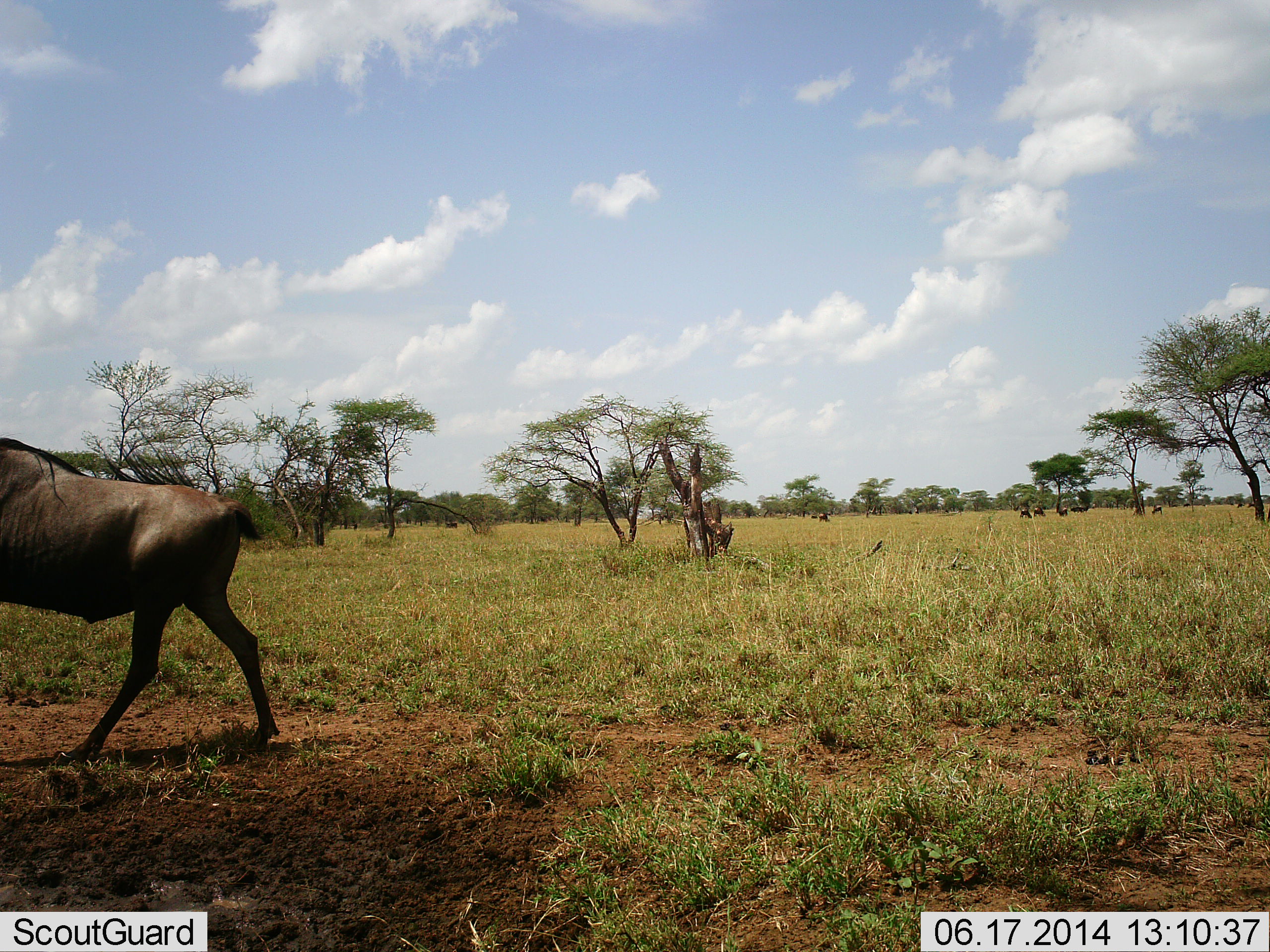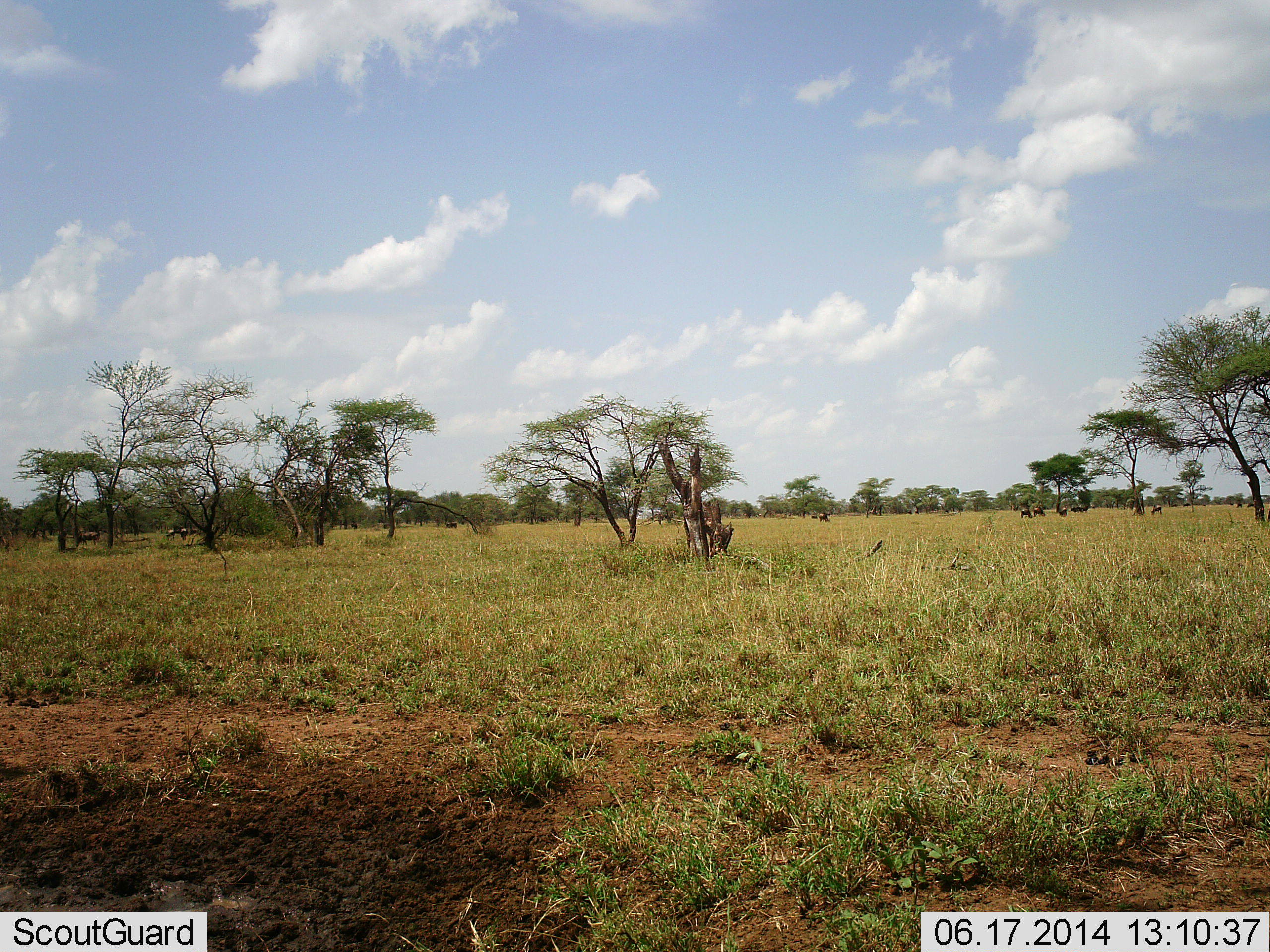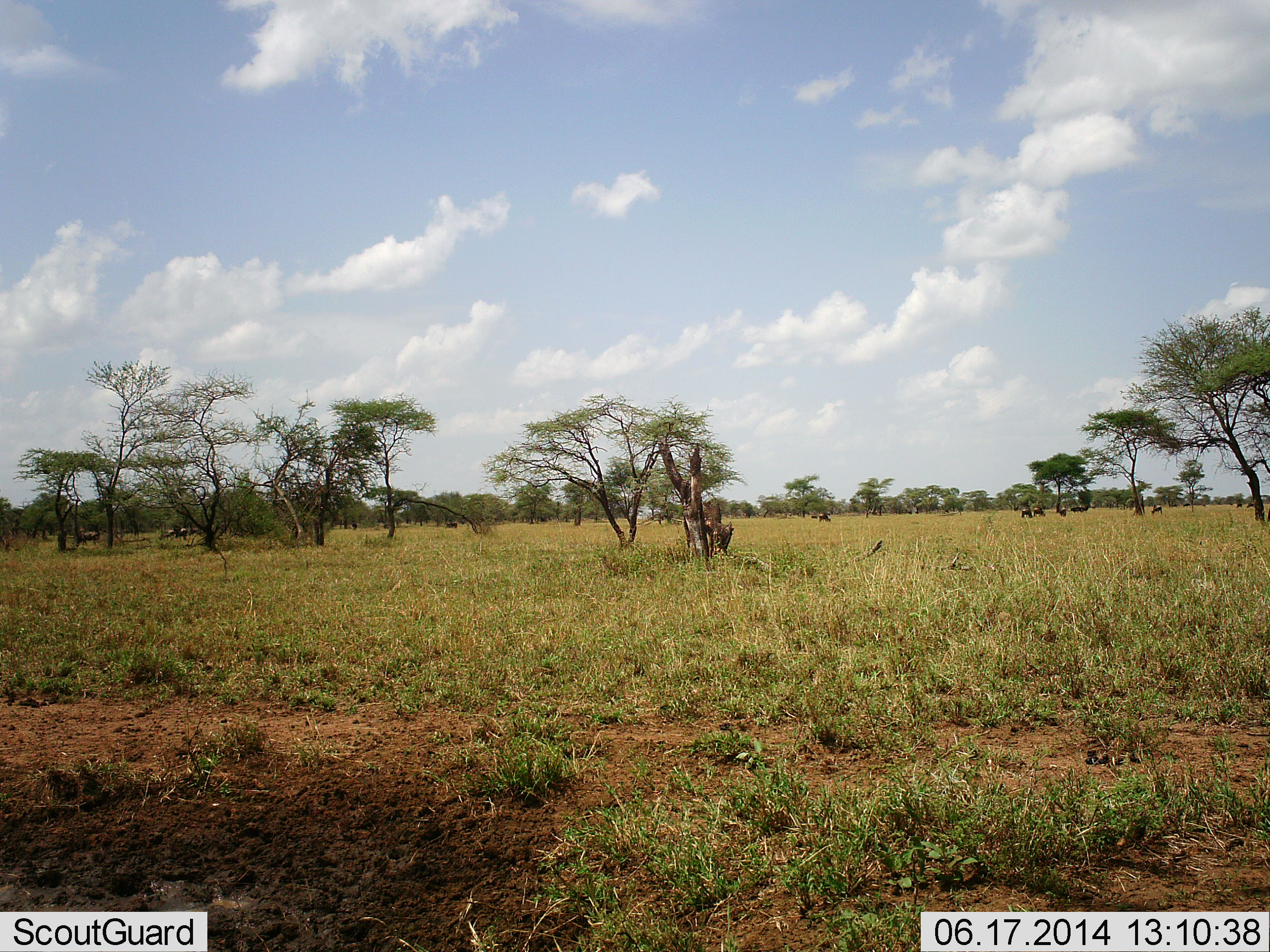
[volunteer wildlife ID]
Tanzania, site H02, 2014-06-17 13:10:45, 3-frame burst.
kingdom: Animalia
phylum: Chordata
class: Mammalia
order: Artiodactyla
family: Bovidae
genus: Connochaetes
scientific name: Connochaetes taurinus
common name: blue wildebeest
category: wildebeest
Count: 1.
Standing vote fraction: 9%.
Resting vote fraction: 0%.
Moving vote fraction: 100%.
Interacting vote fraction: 0%.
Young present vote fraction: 0%.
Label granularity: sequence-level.